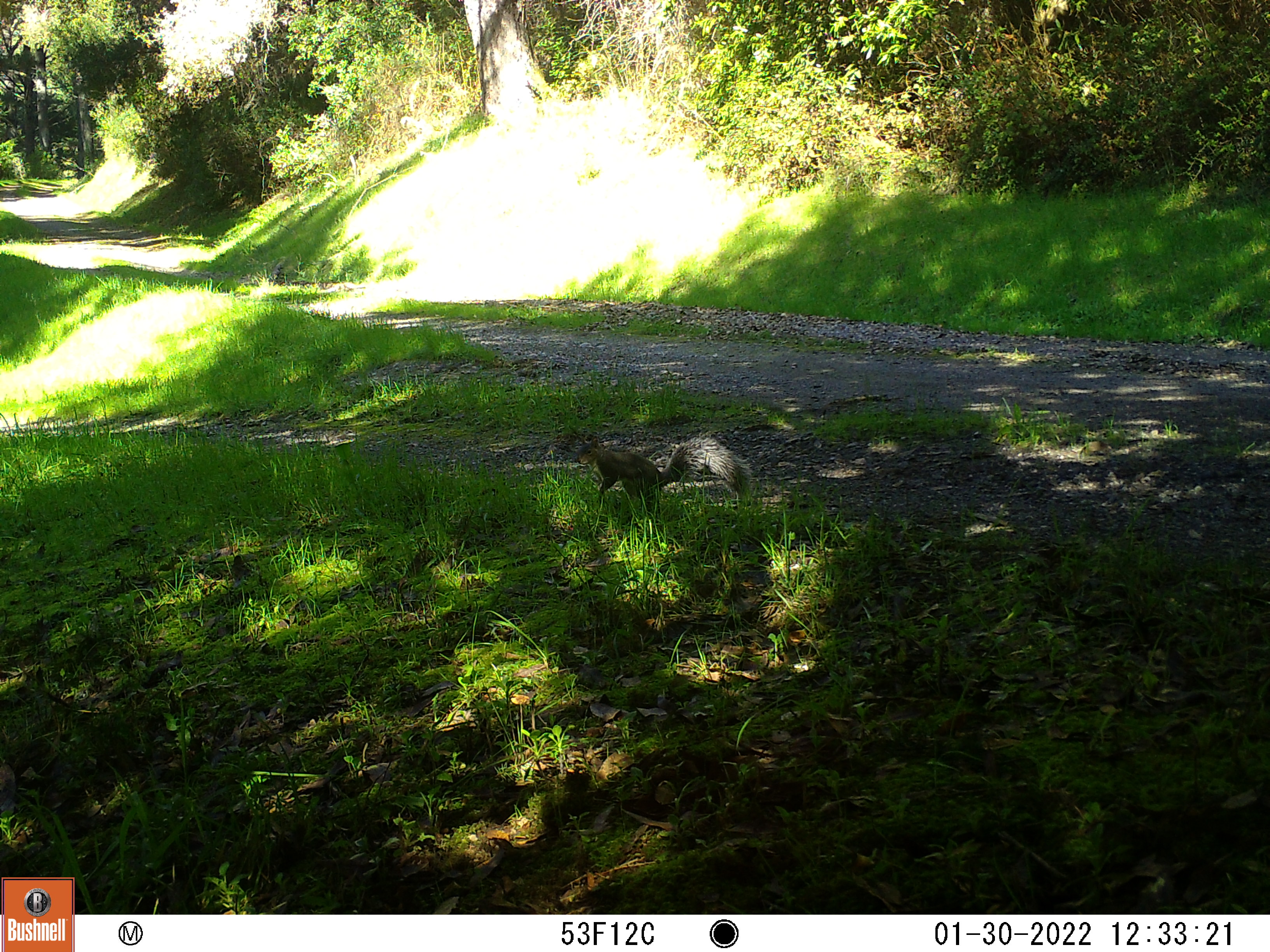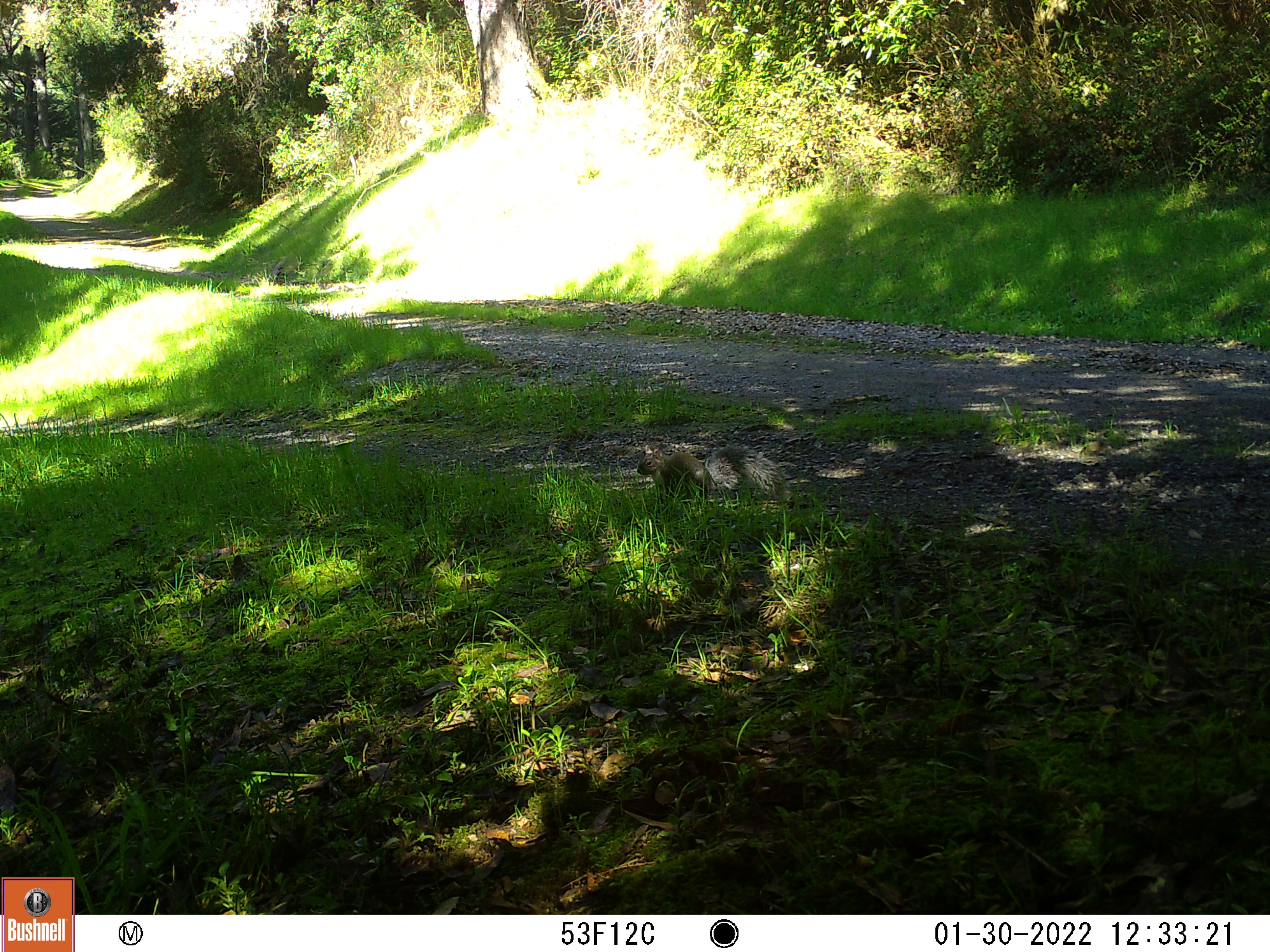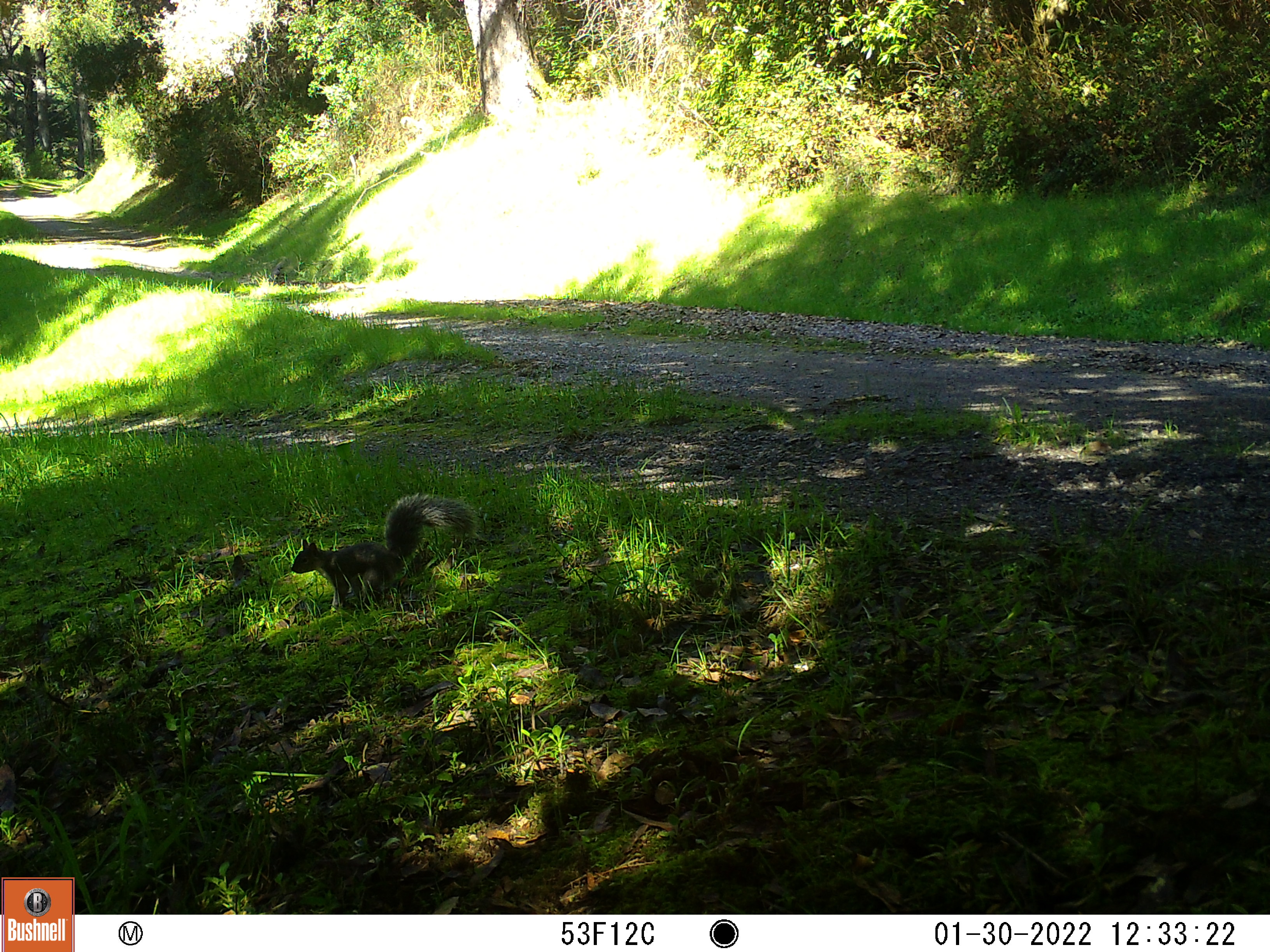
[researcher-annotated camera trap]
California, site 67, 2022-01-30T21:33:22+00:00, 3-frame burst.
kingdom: Animalia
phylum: Chordata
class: Mammalia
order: Rodentia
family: Sciuridae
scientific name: Sciuridae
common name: squirrel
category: unknown squirrel